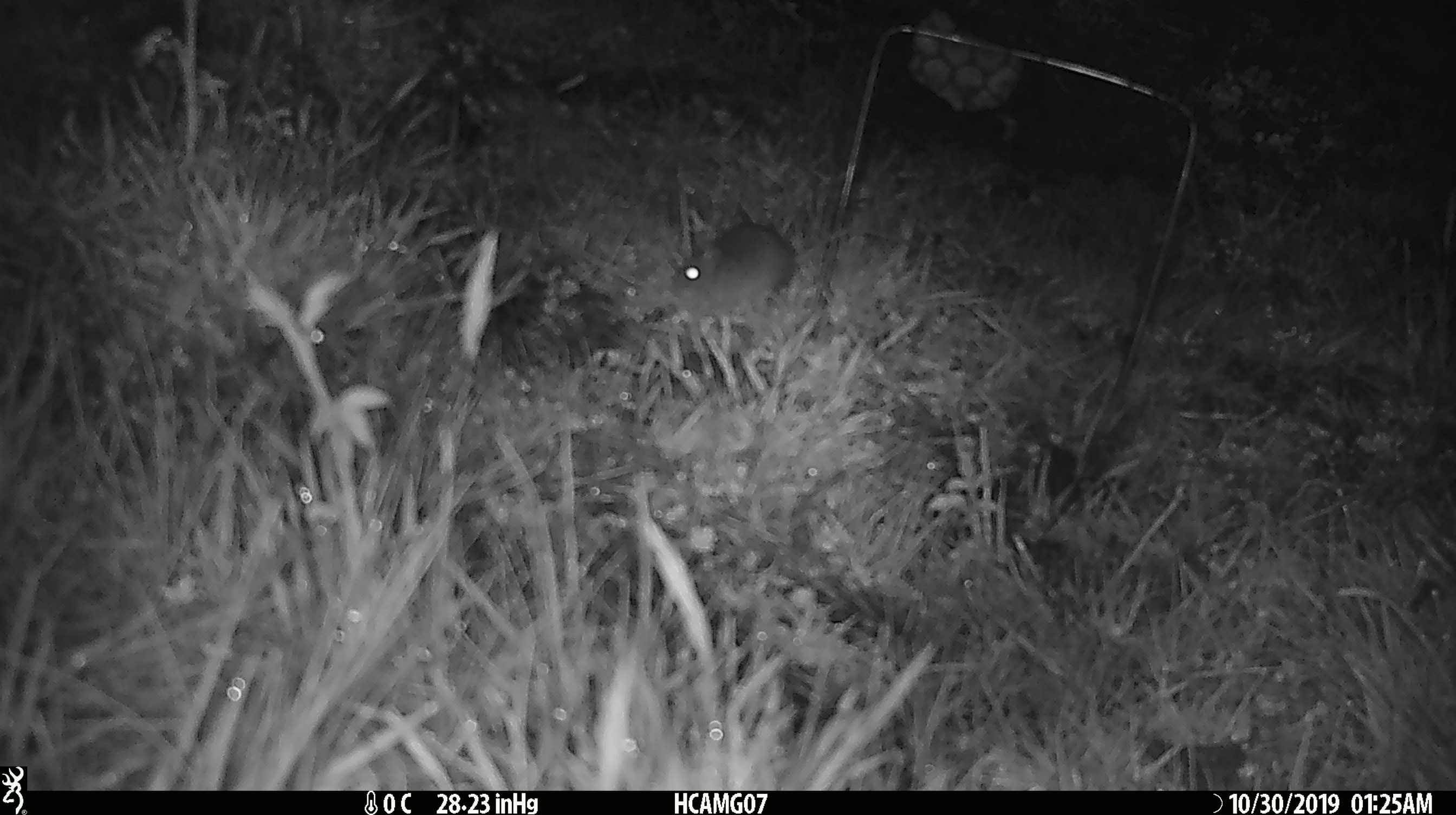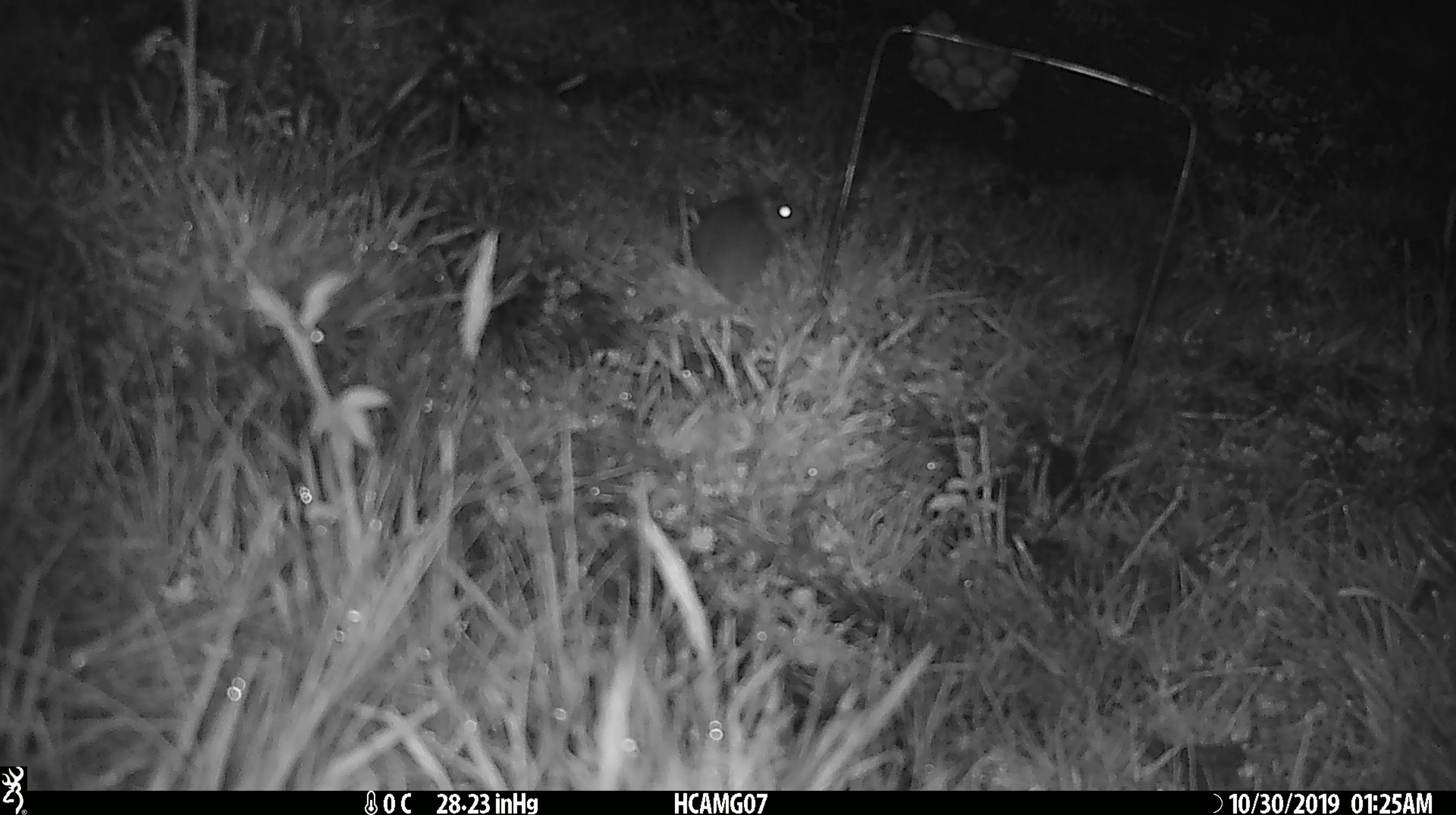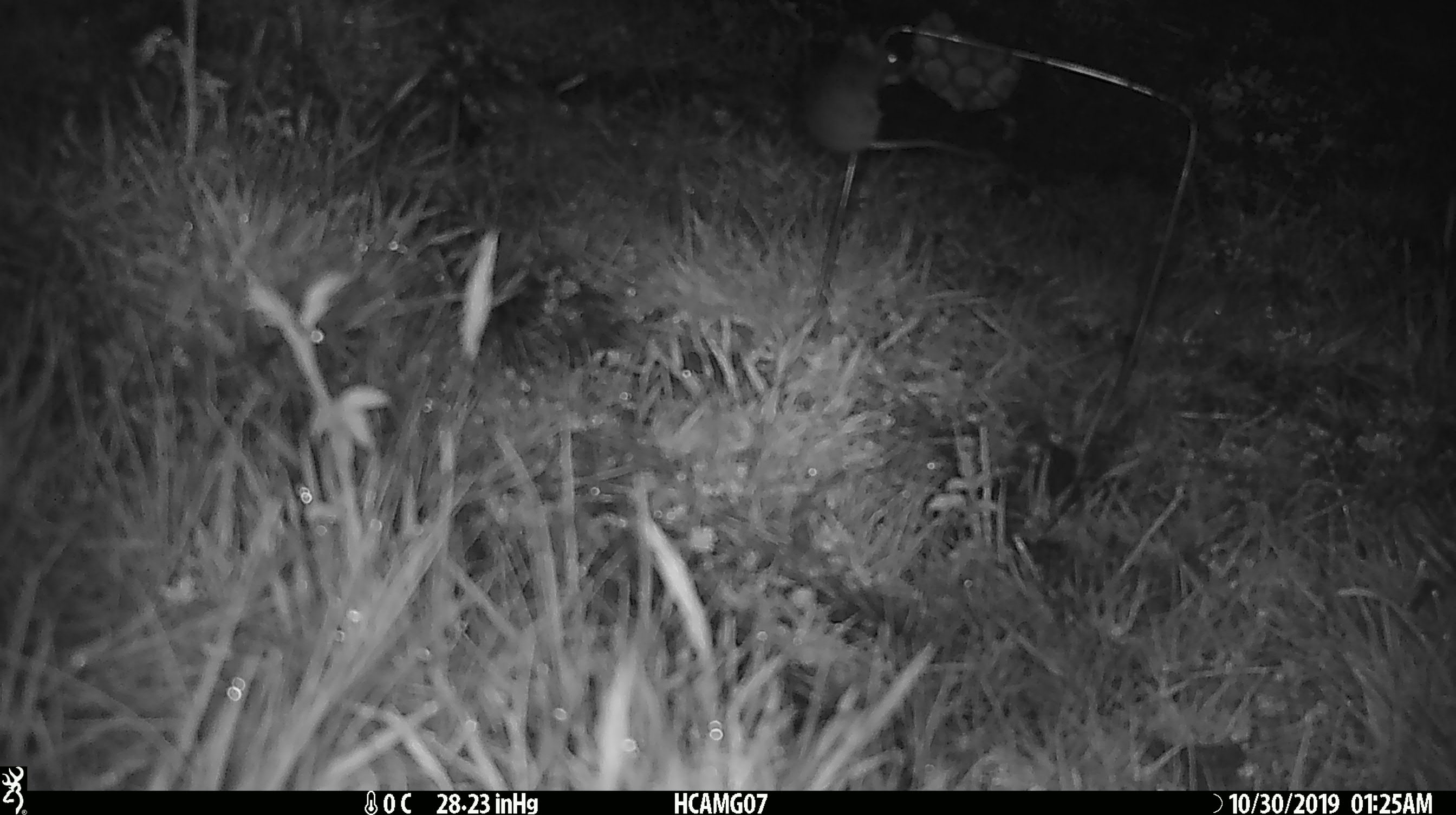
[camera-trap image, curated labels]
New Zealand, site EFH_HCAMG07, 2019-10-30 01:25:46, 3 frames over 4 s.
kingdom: Animalia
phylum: Chordata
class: Mammalia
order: Rodentia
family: Muridae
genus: Mus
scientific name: Mus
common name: mouse